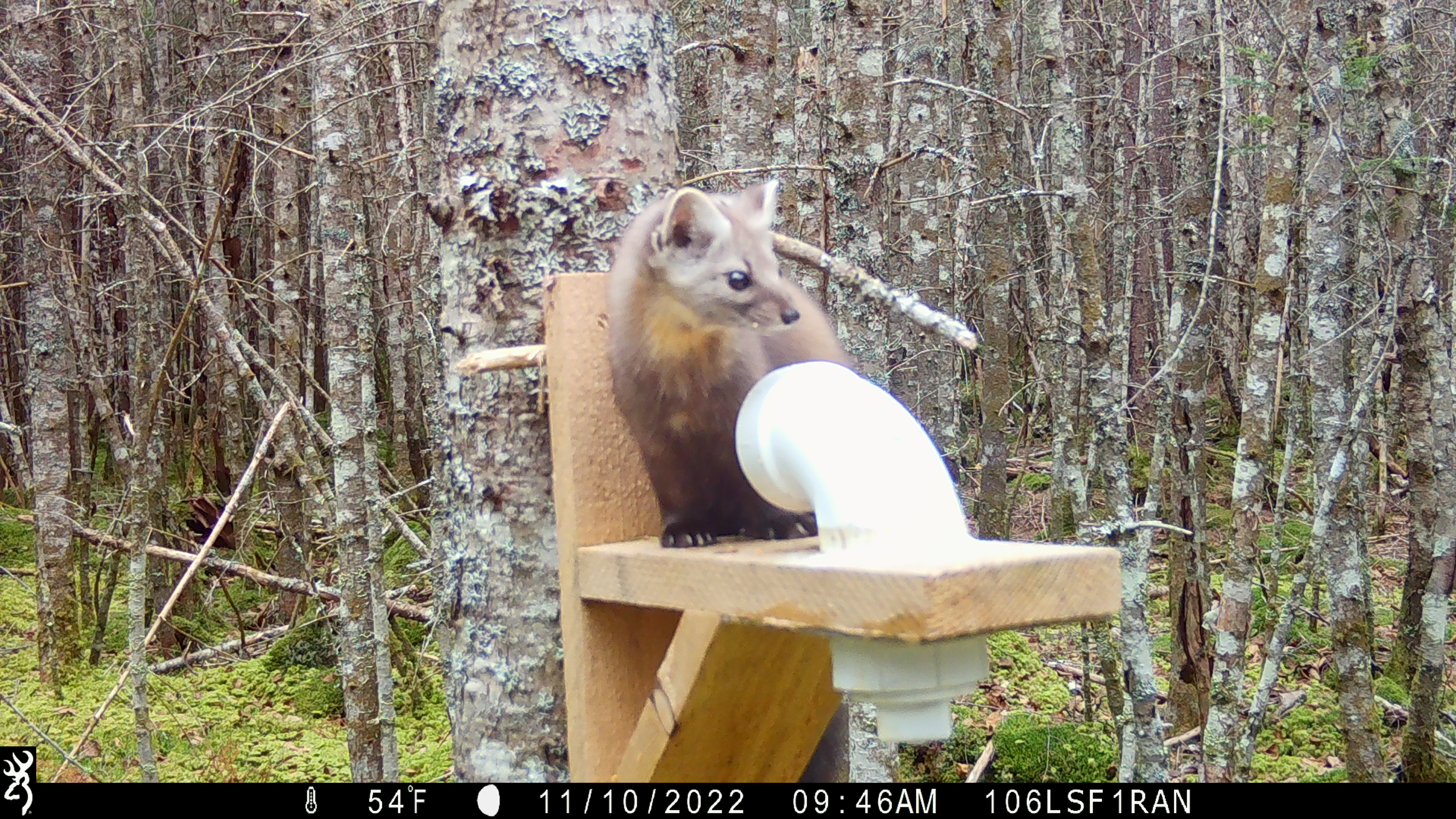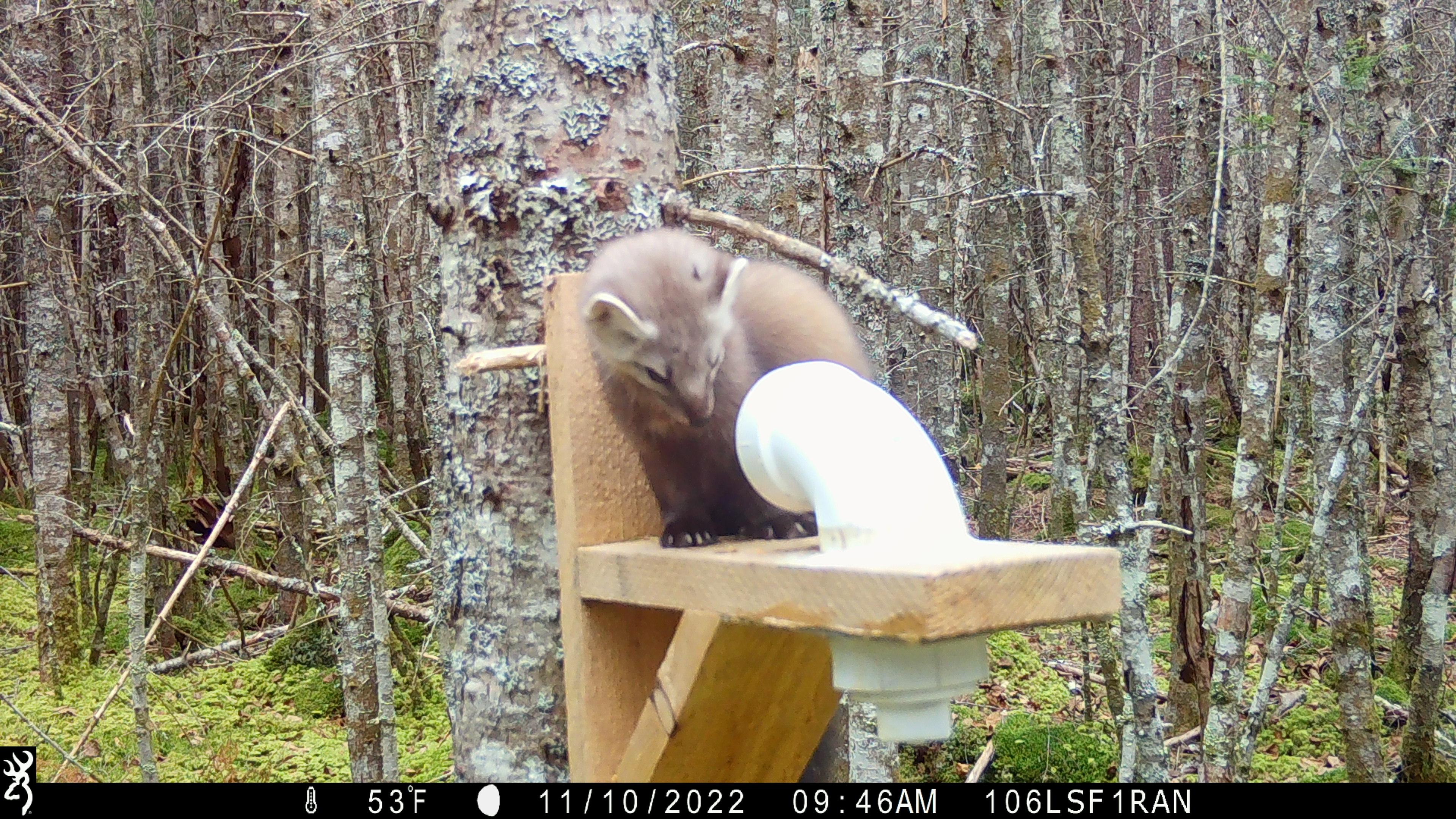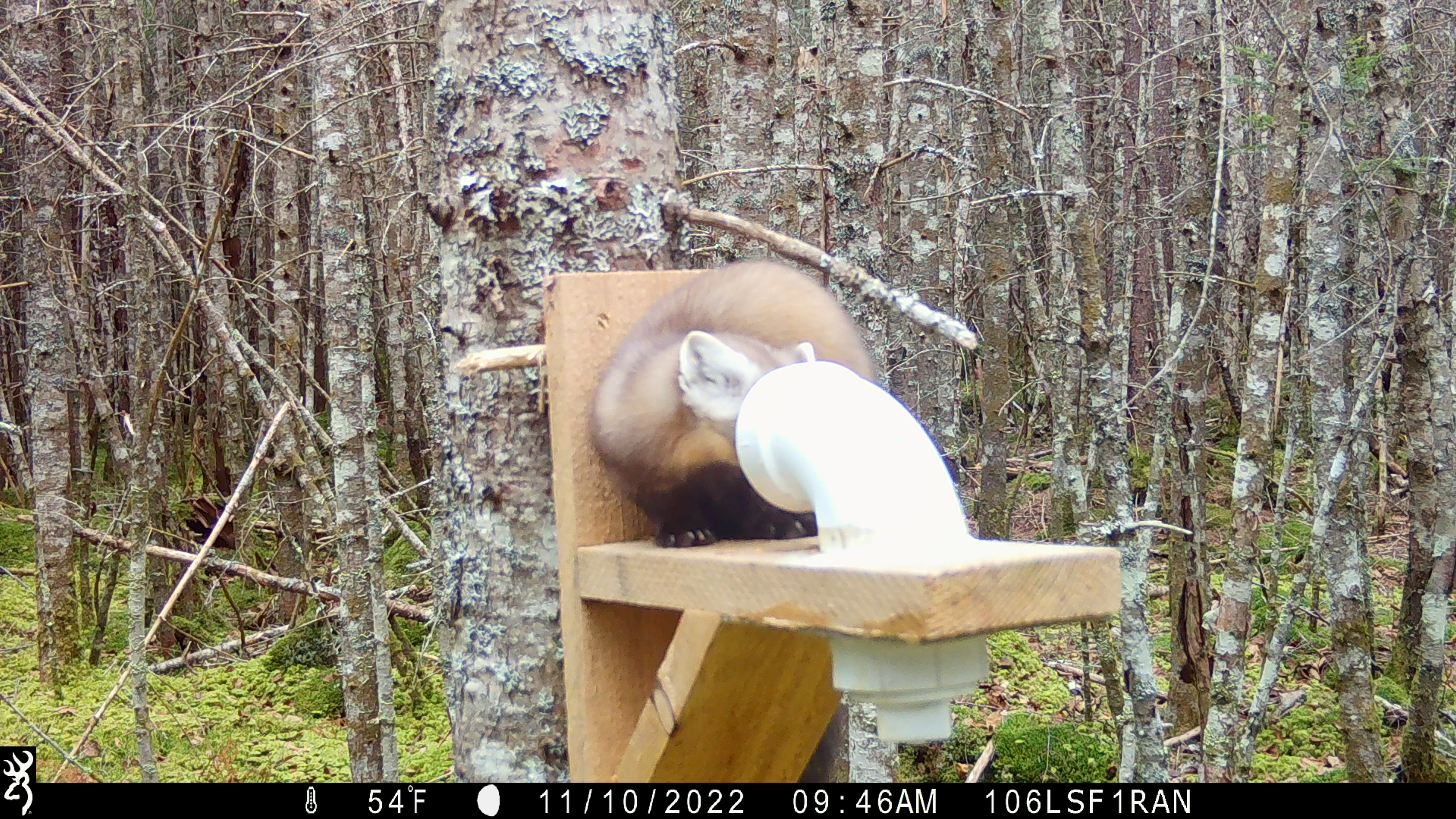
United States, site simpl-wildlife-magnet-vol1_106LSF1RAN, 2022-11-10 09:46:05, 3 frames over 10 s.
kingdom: Animalia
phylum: Chordata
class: Mammalia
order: Carnivora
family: Mustelidae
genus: Martes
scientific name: Martes americana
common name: american marten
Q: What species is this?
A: American marten (Martes americana).